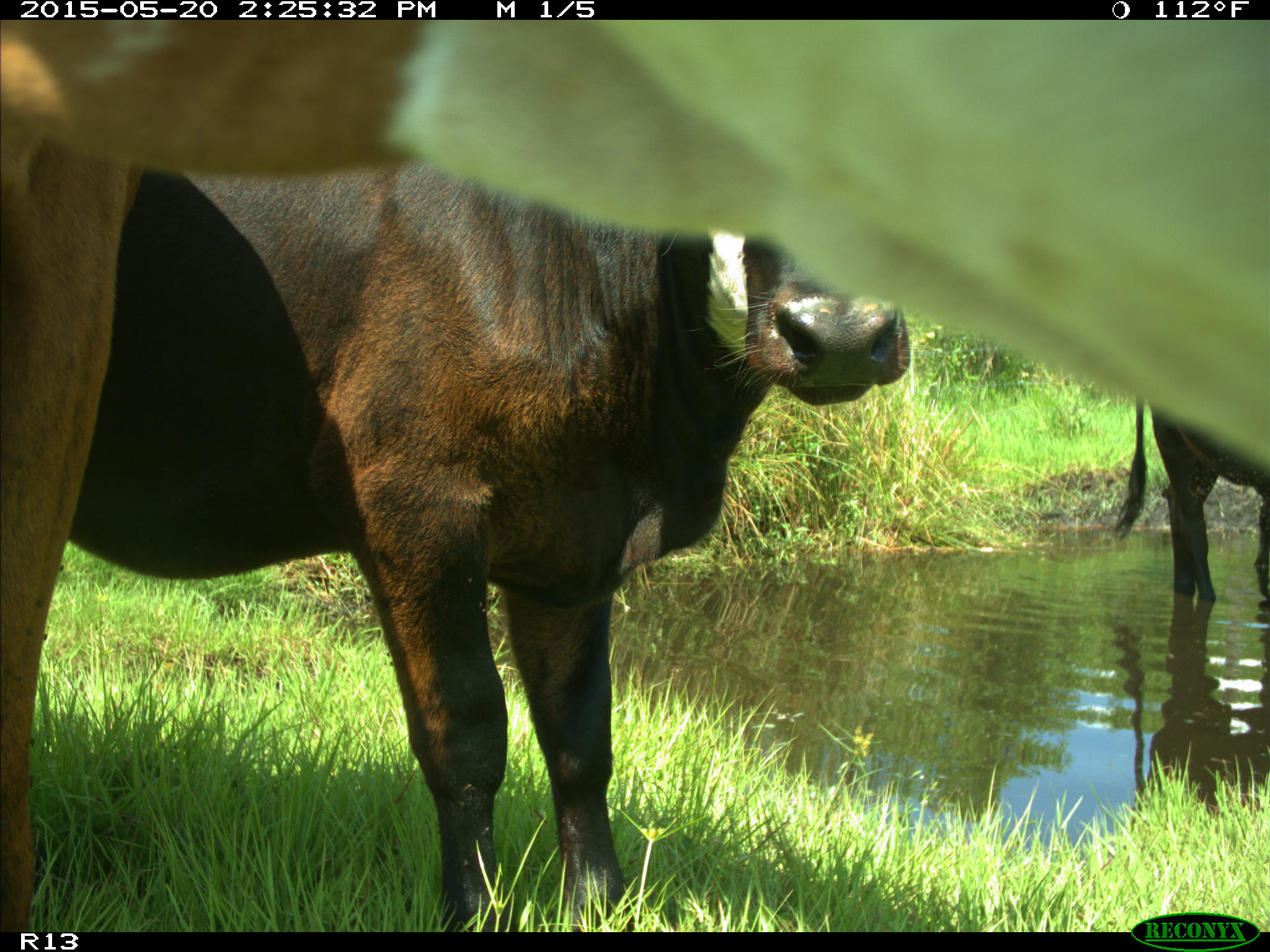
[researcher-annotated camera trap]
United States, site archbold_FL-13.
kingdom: Animalia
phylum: Chordata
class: Mammalia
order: Artiodactyla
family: Bovidae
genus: Bos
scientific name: Bos taurus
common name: domestic cow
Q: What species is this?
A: Bos taurus (domestic cow).